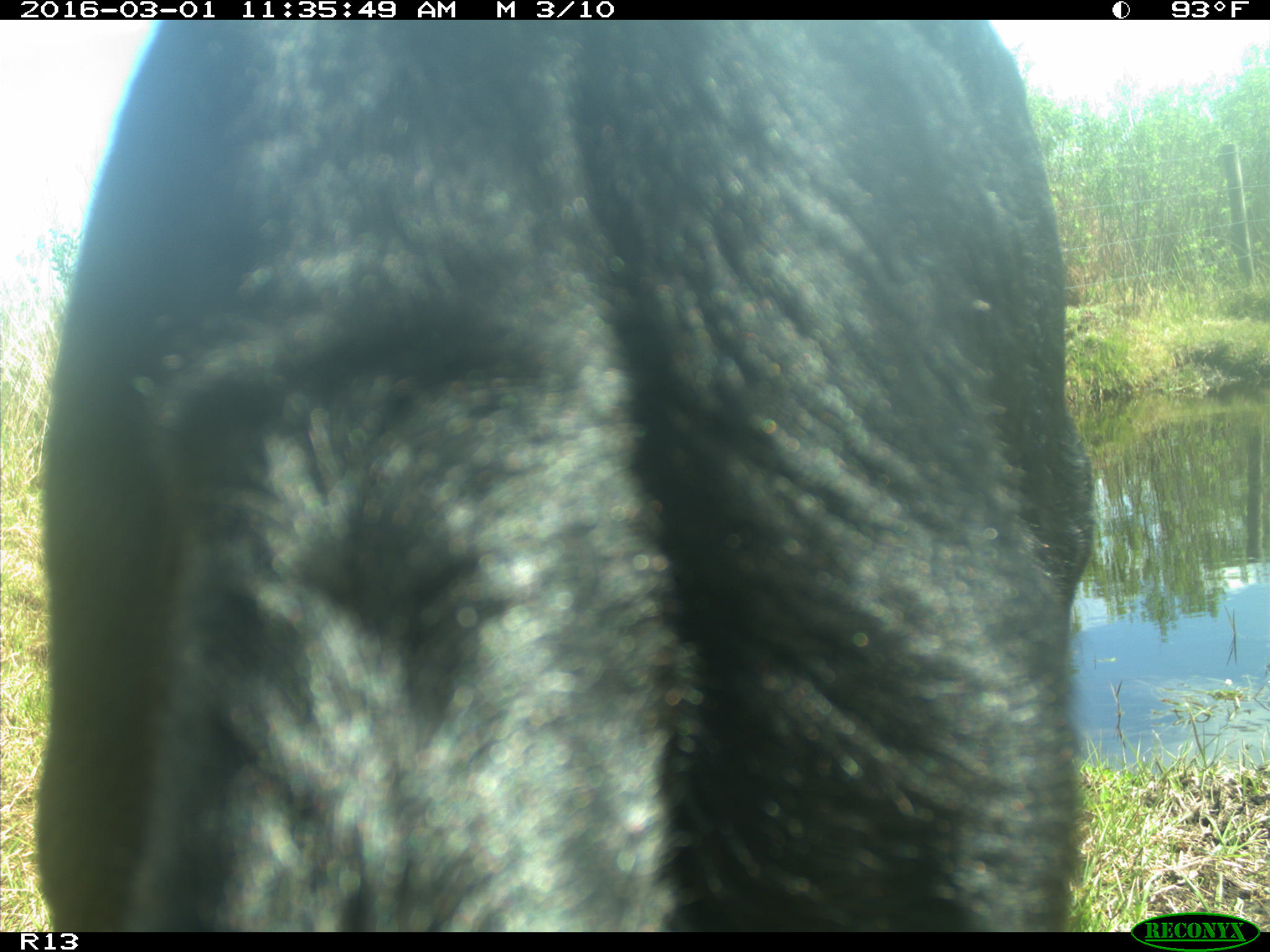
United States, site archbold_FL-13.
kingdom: Animalia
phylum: Chordata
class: Mammalia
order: Artiodactyla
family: Bovidae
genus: Bos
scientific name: Bos taurus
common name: domestic cow